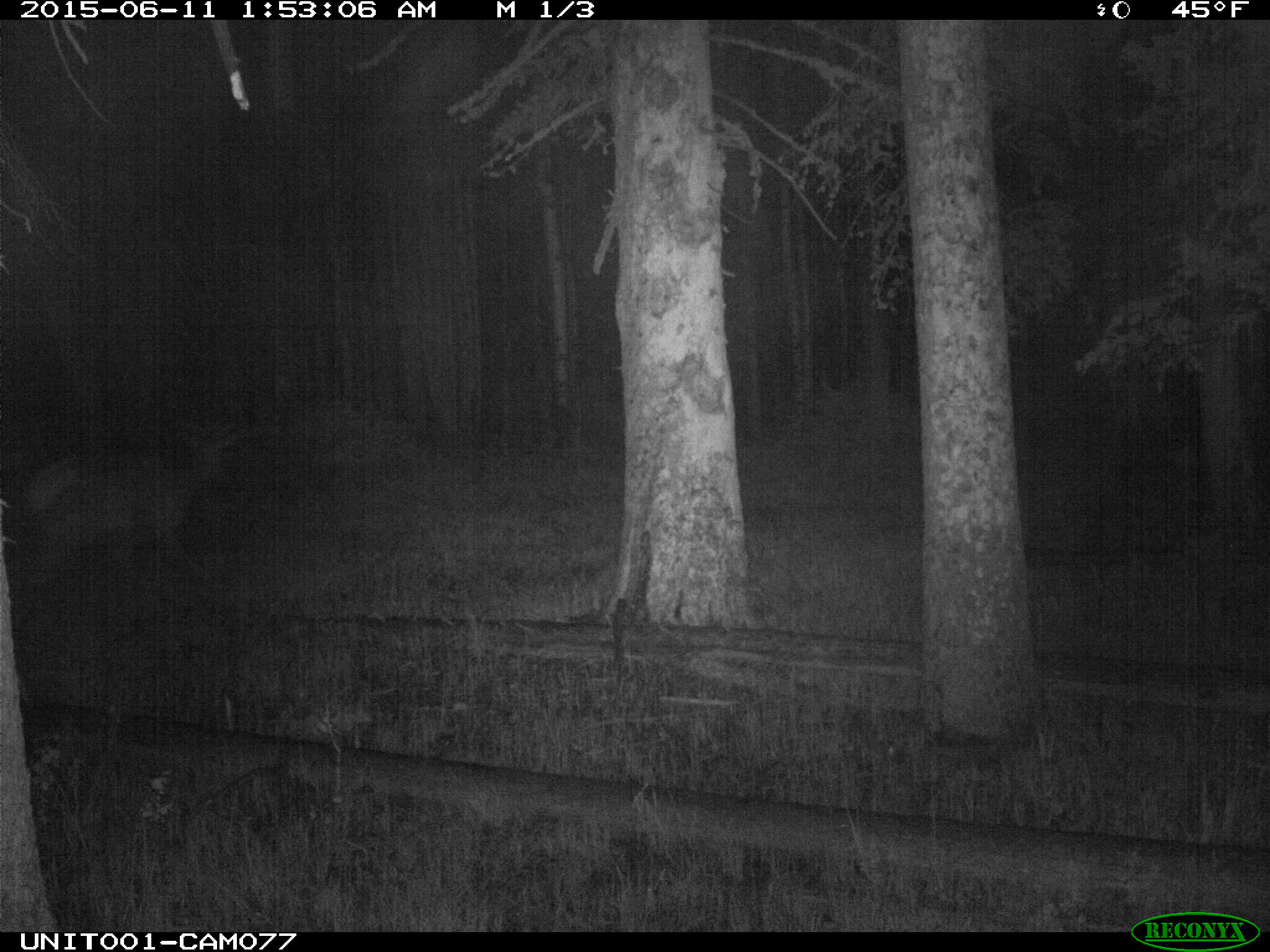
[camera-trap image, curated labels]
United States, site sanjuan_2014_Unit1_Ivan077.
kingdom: Animalia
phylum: Chordata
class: Mammalia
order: Artiodactyla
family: Cervidae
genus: Cervus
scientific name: Cervus elaphus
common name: red deer